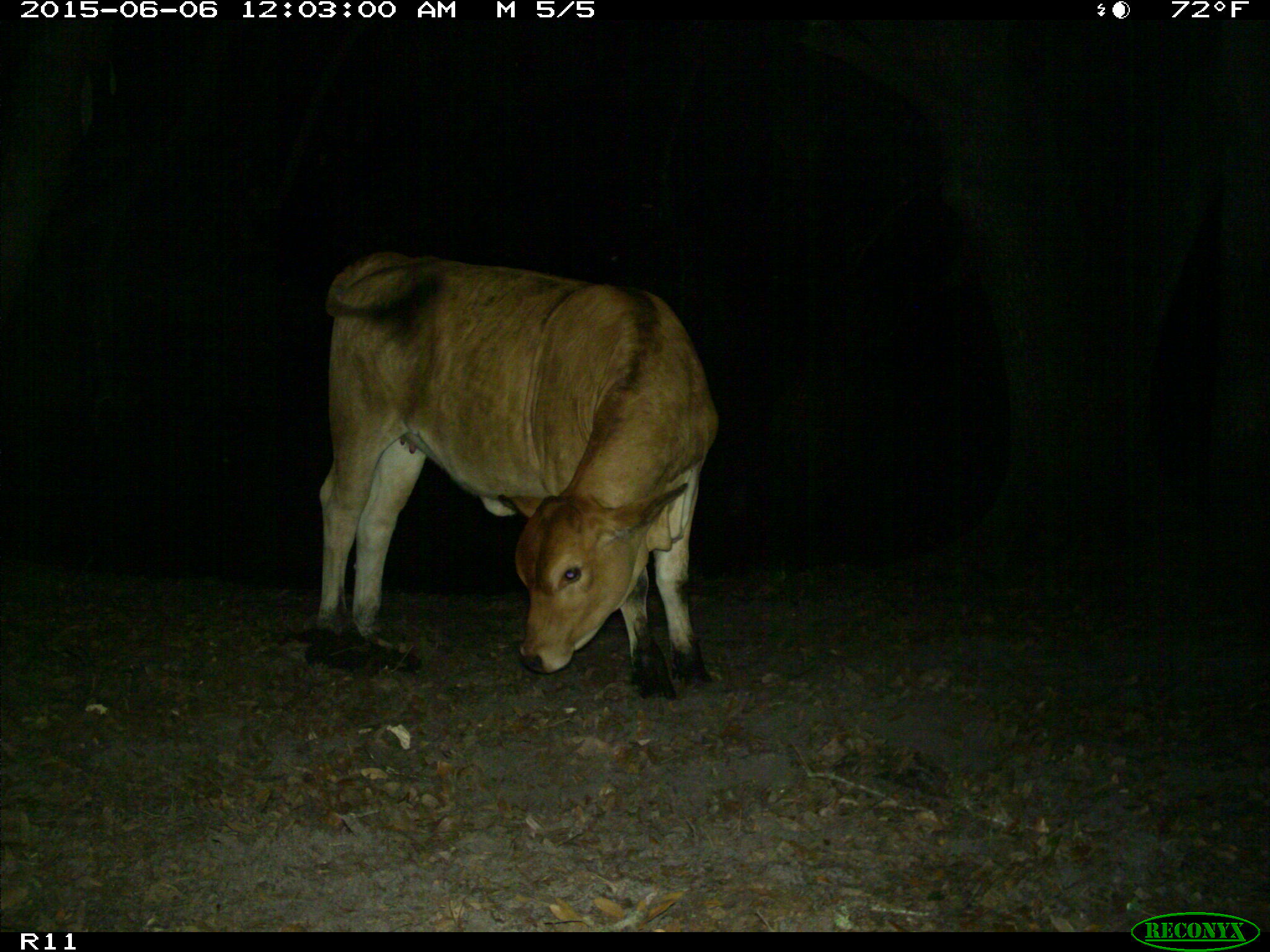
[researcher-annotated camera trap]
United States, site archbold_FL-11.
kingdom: Animalia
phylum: Chordata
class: Mammalia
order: Artiodactyla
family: Bovidae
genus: Bos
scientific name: Bos taurus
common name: domestic cow